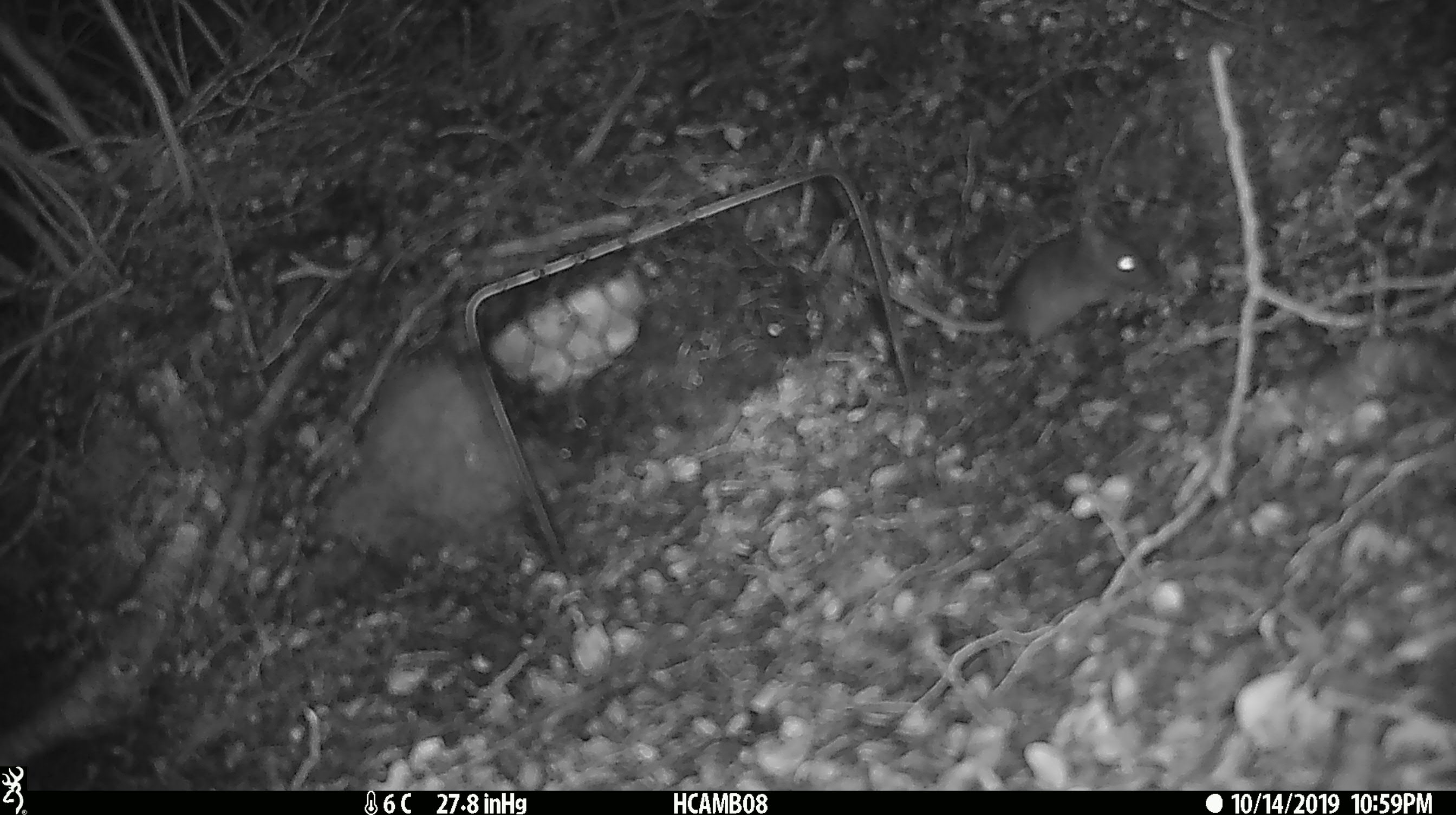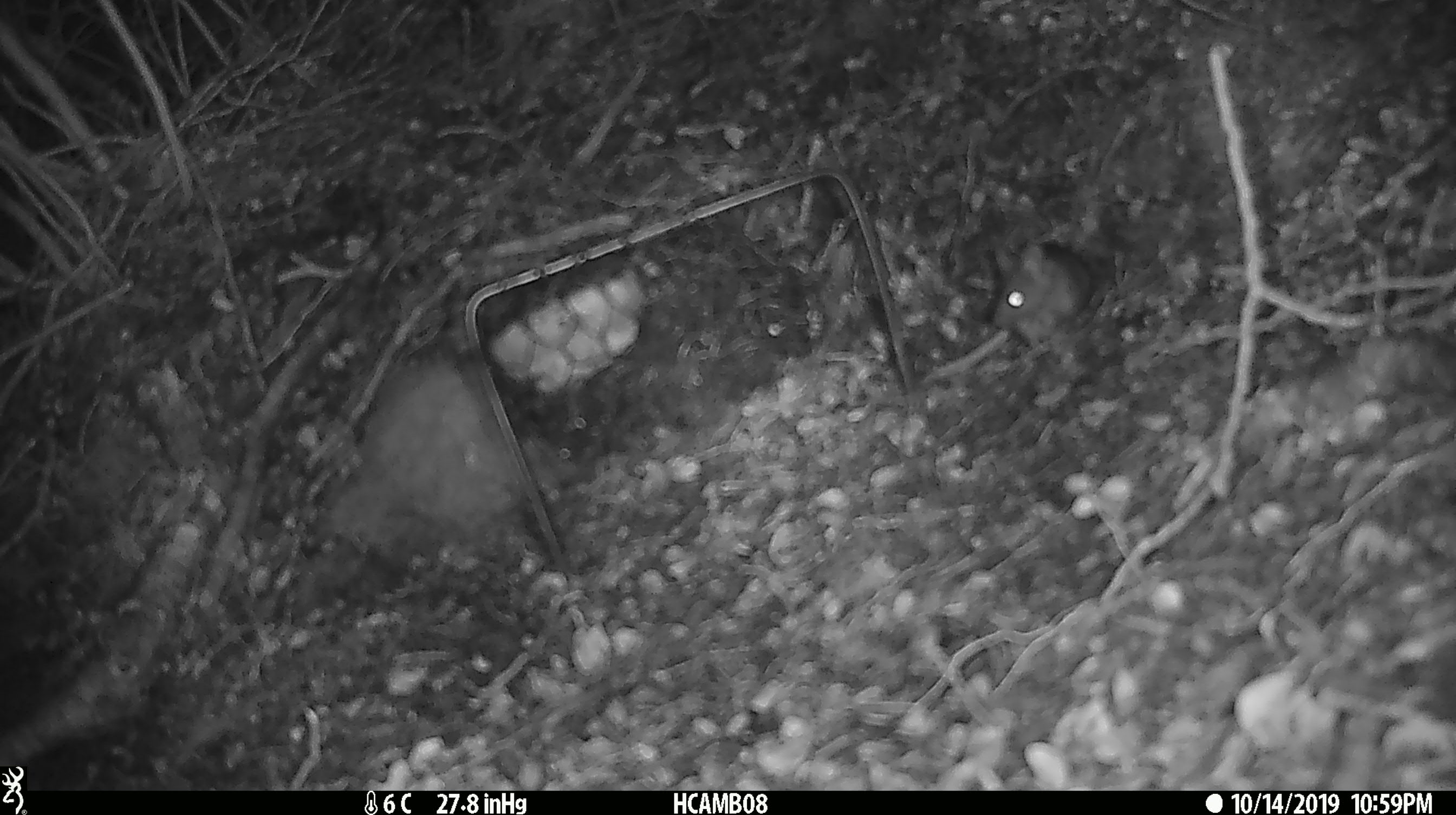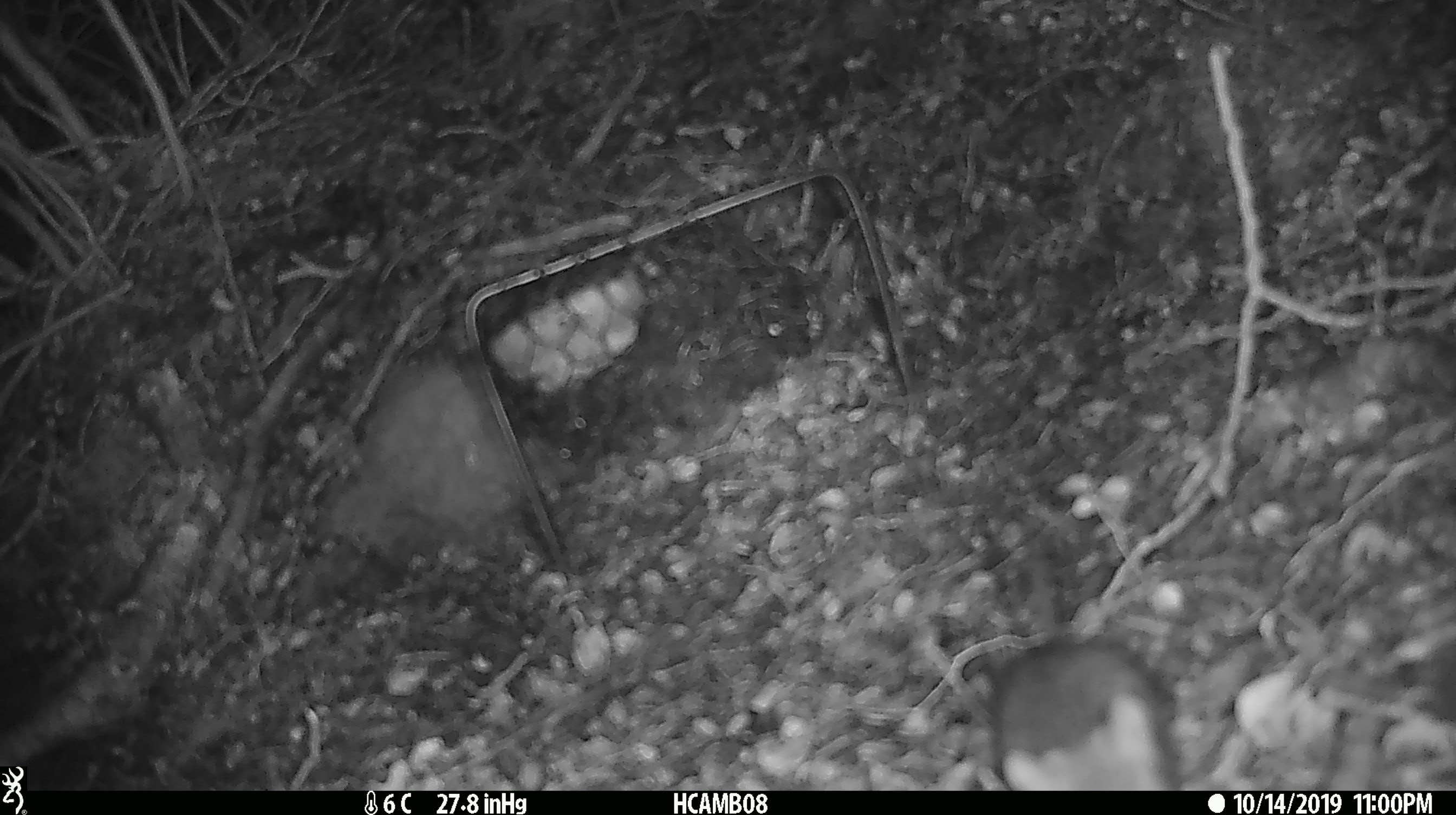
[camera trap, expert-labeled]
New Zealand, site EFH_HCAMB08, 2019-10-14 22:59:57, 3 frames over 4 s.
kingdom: Animalia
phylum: Chordata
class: Mammalia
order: Rodentia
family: Muridae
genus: Mus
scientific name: Mus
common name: mouse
Mouse (Mus).